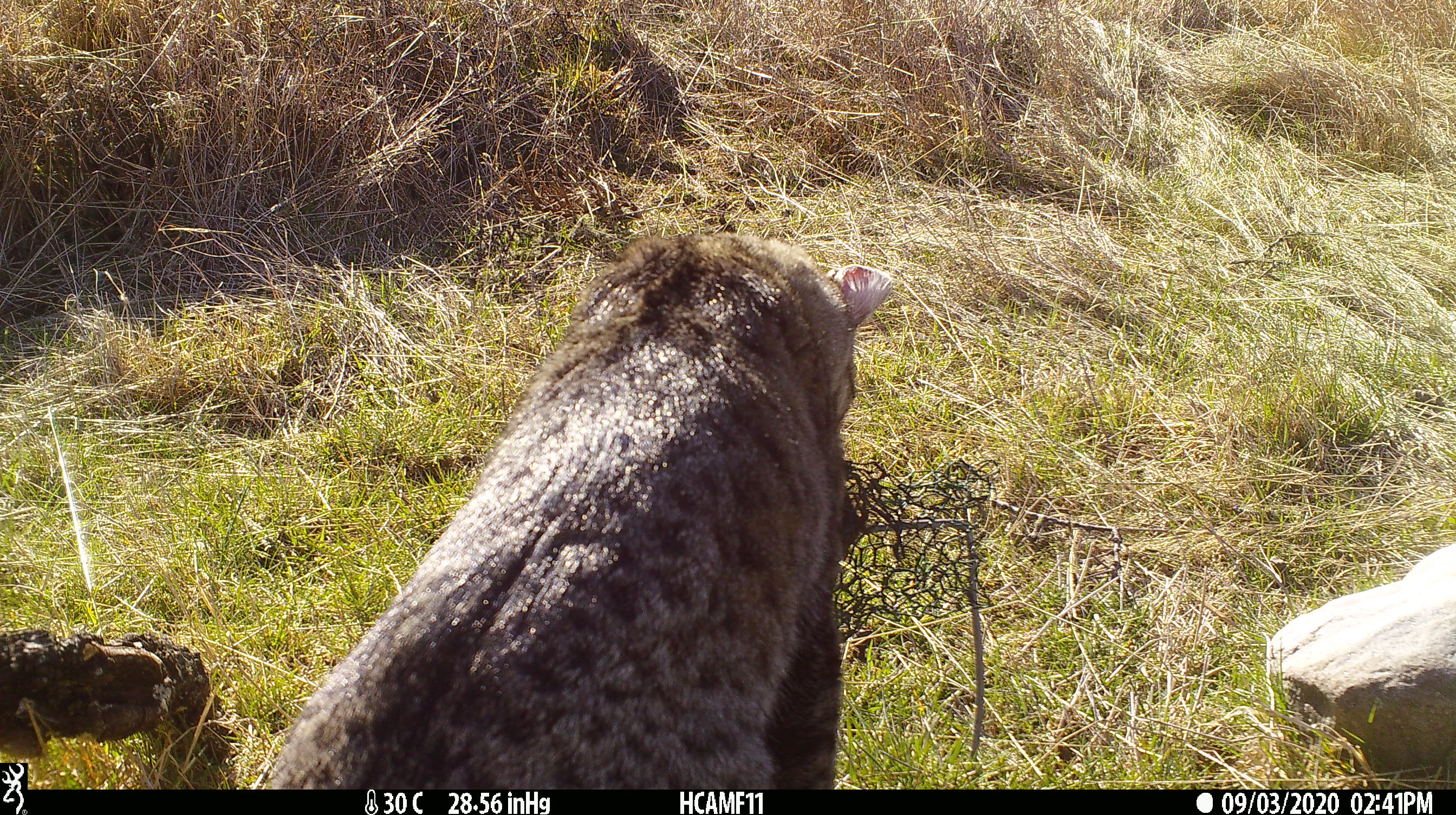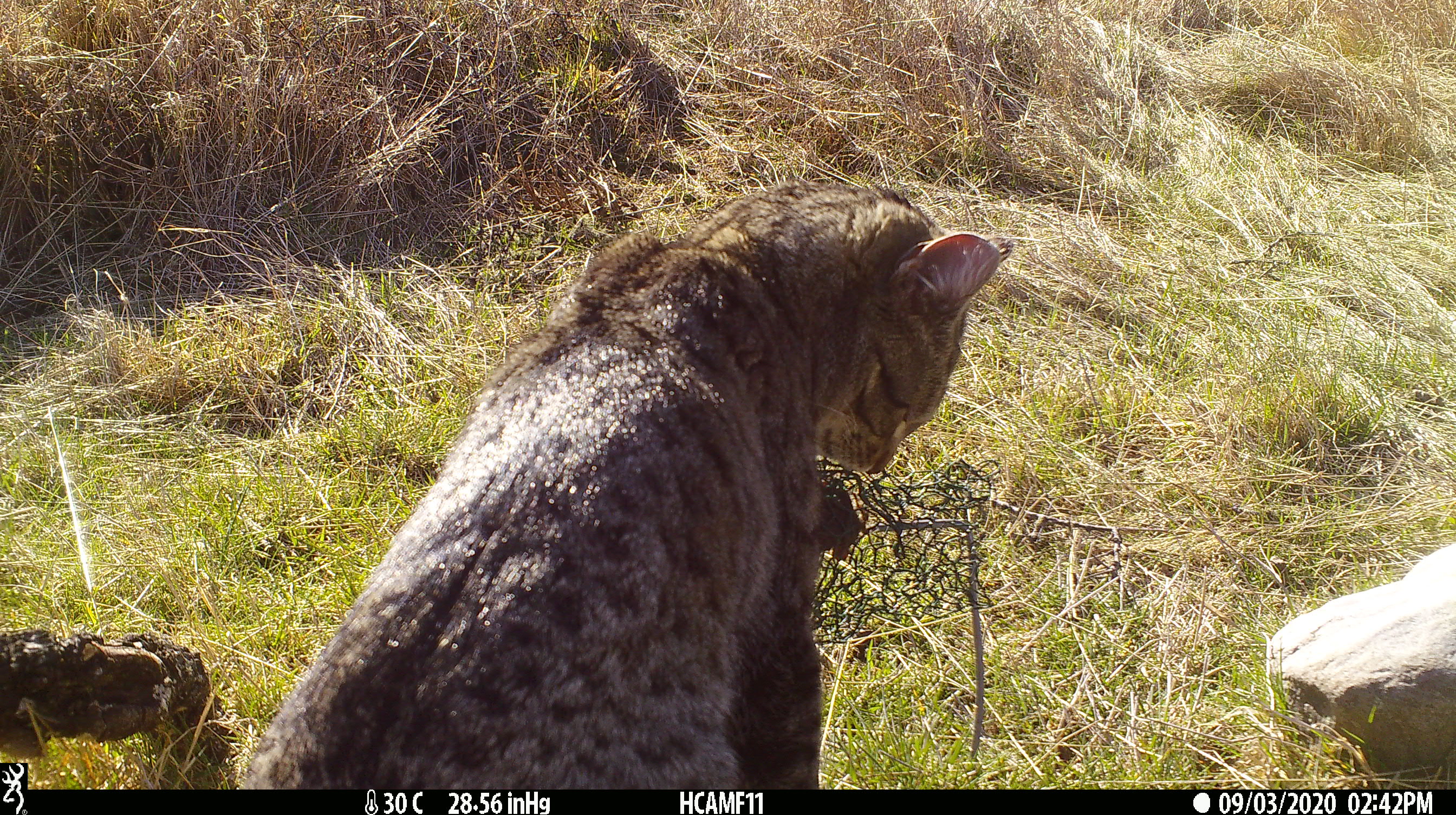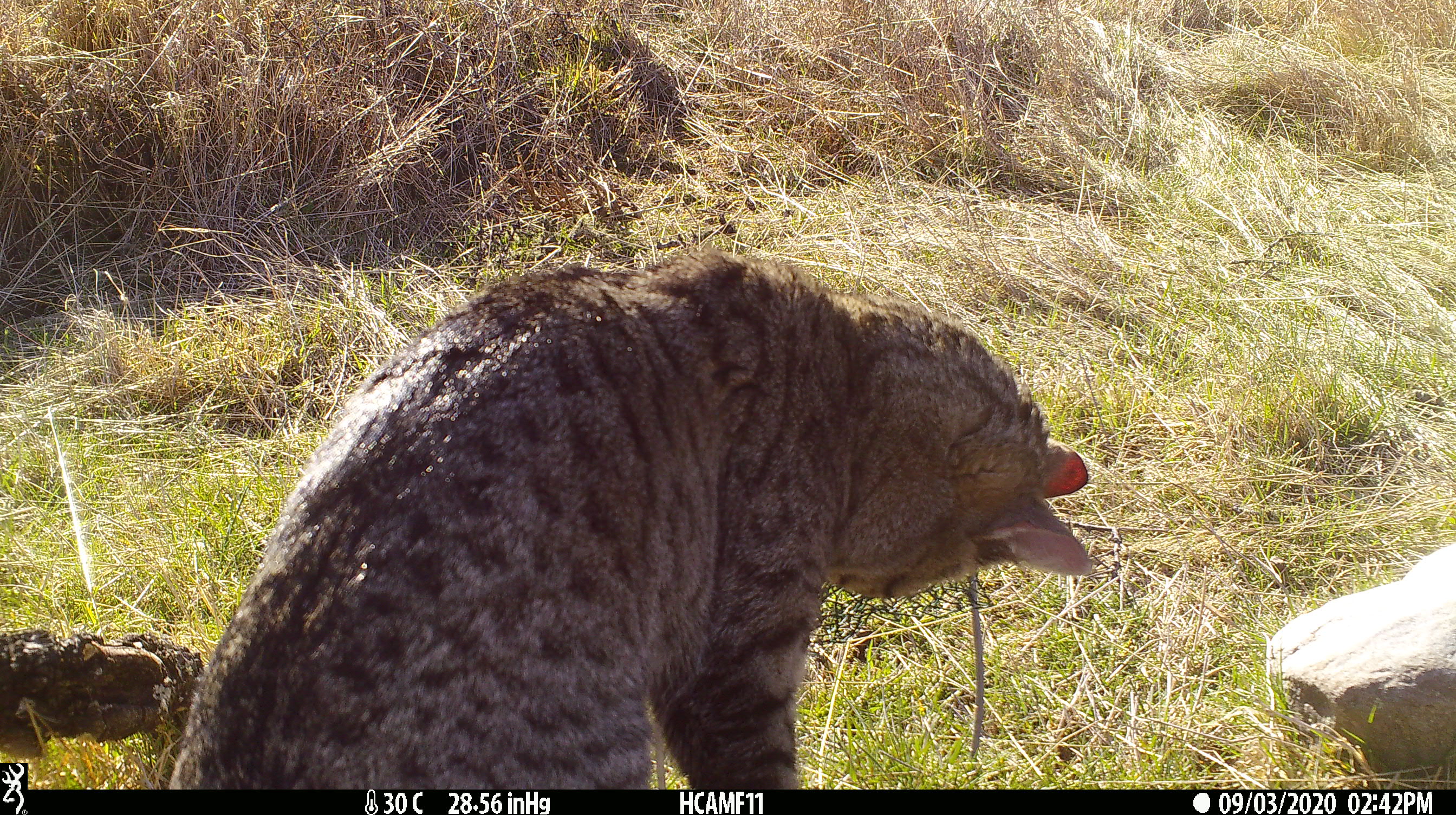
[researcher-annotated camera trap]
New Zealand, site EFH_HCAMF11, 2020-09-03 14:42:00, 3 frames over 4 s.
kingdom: Animalia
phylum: Chordata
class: Mammalia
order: Carnivora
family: Felidae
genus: Felis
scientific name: Felis catus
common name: domestic cat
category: cat